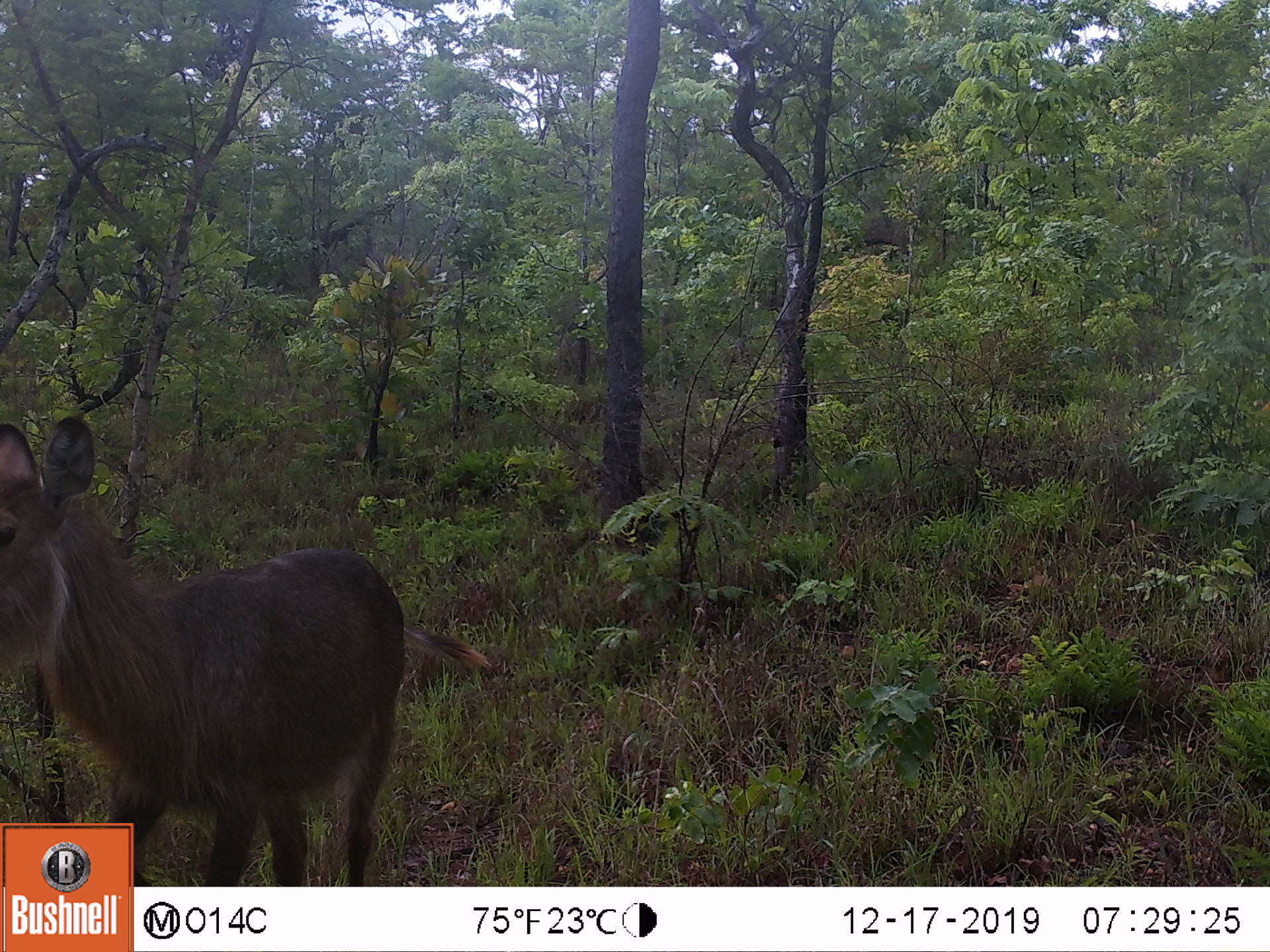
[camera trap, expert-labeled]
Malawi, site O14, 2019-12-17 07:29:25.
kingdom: Animalia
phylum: Chordata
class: Mammalia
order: Artiodactyla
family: Bovidae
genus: Kobus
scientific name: Kobus ellipsiprymnus ellipsiprymnus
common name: common waterbuck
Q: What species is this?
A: Common waterbuck (Kobus ellipsiprymnus ellipsiprymnus).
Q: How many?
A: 1.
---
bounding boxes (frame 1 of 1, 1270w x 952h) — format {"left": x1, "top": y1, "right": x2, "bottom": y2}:
common waterbuck: {"left": 2, "top": 405, "right": 413, "bottom": 819}